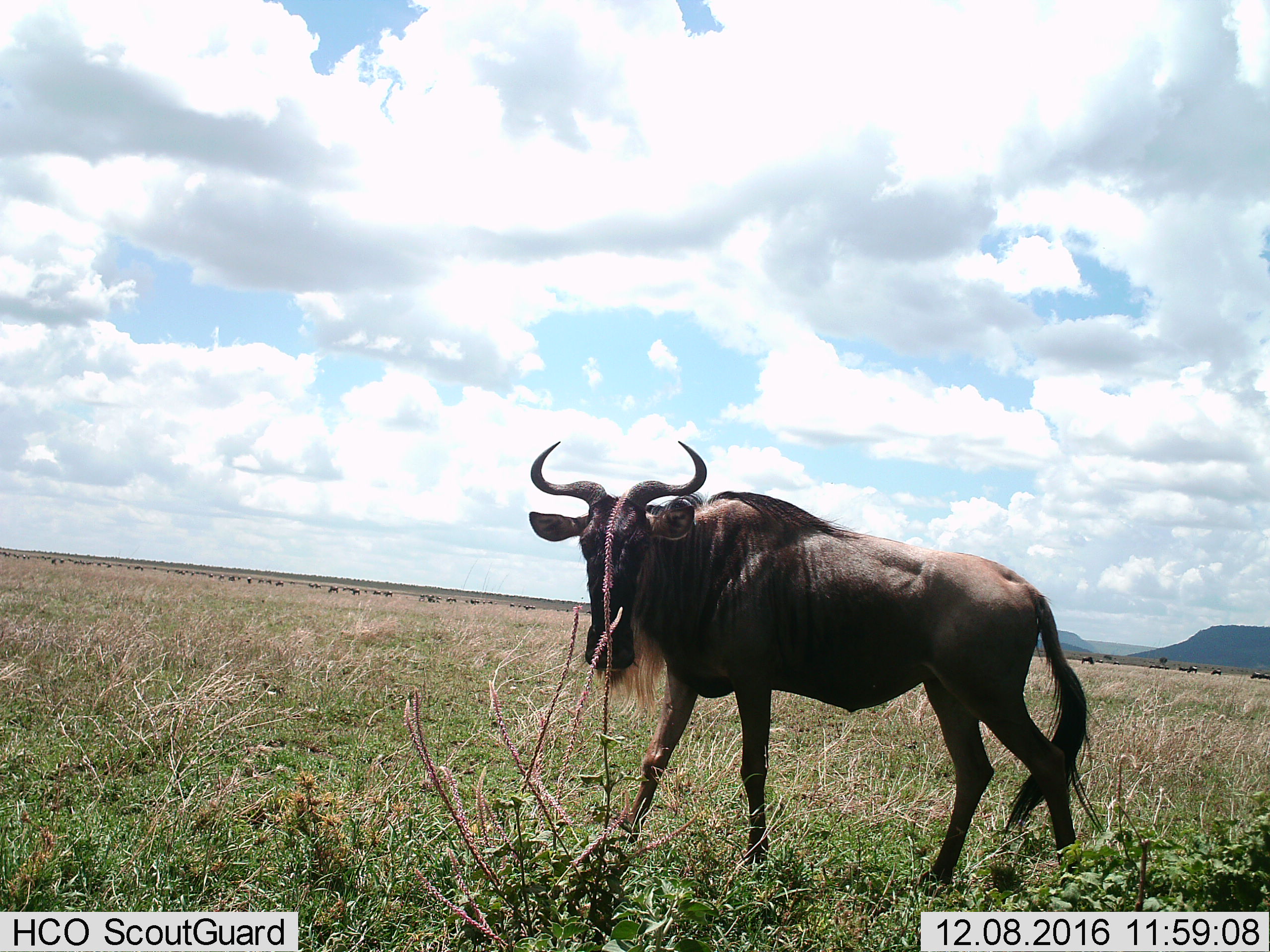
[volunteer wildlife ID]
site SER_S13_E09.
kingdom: Animalia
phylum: Chordata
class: Mammalia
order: Artiodactyla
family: Bovidae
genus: Connochaetes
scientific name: Connochaetes taurinus taurinus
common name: blue wildebeest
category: wildebeestblue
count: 11-50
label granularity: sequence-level